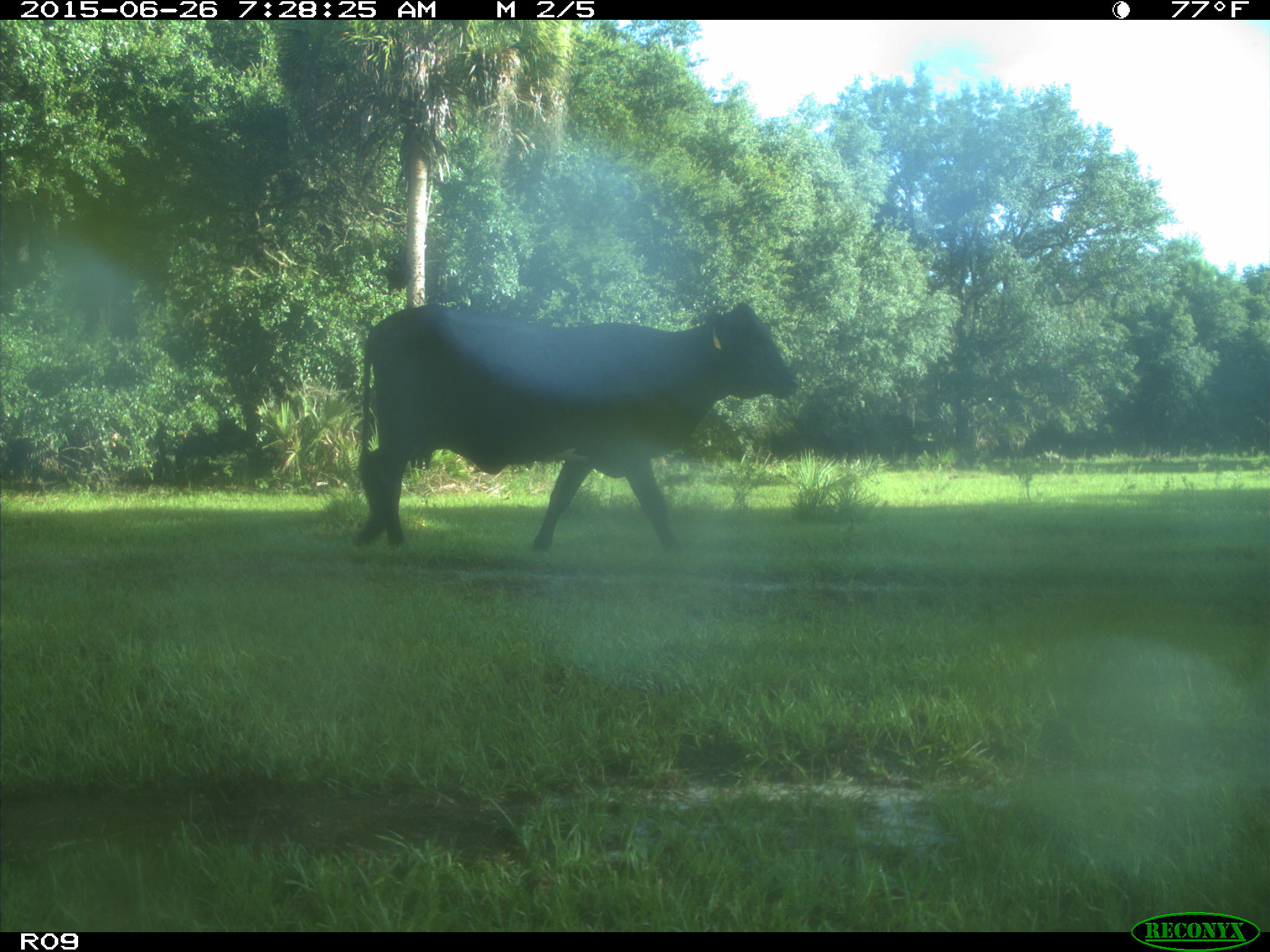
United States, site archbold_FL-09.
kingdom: Animalia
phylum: Chordata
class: Mammalia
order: Artiodactyla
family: Bovidae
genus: Bos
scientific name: Bos taurus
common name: domestic cow